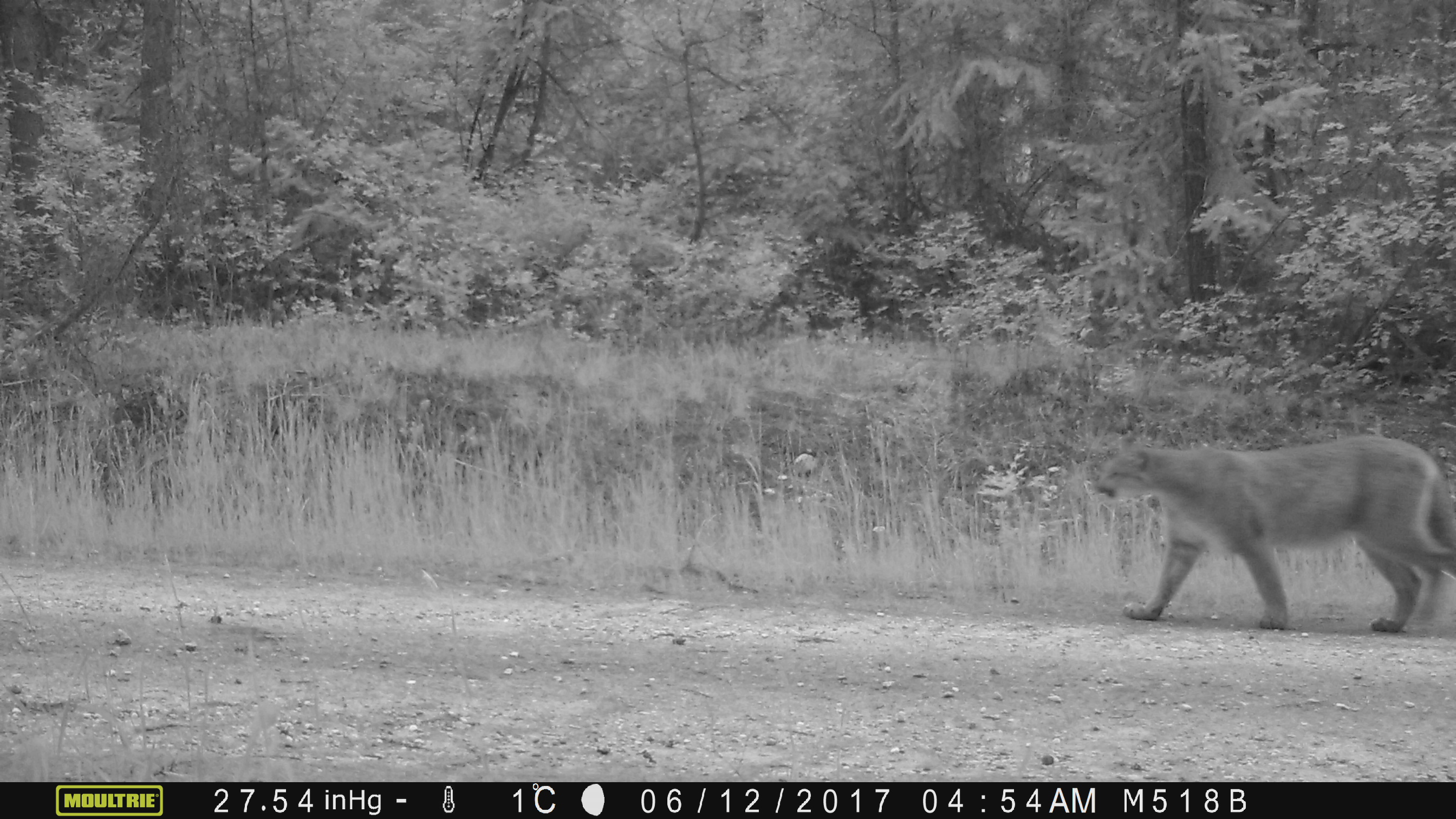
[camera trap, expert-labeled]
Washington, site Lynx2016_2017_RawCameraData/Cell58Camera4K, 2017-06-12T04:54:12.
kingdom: Animalia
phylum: Chordata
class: Mammalia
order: Carnivora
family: Felidae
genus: Puma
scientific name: Puma concolor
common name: mountain lion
Puma concolor (mountain lion). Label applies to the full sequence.